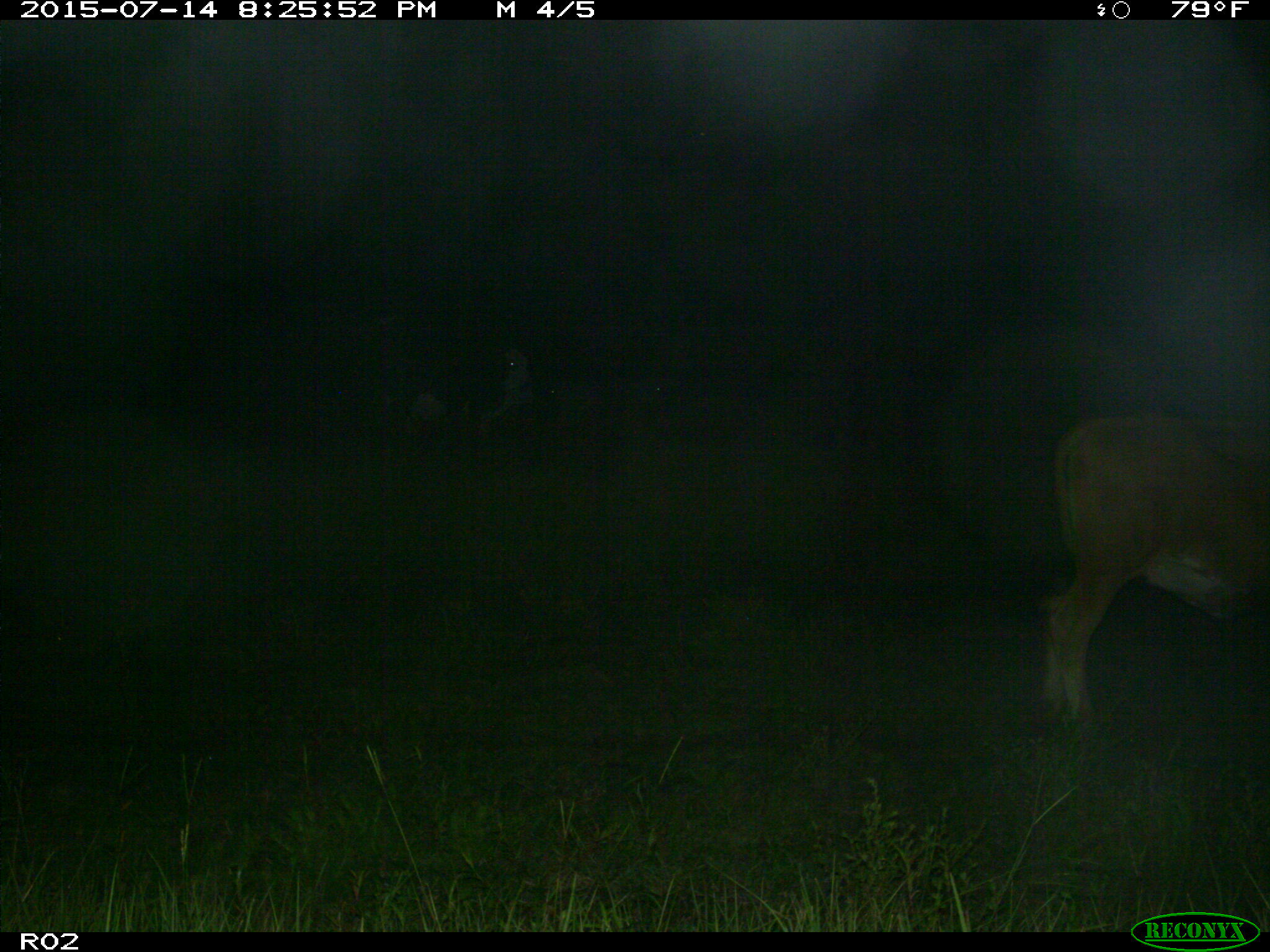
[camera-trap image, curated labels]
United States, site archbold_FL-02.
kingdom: Animalia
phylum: Chordata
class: Mammalia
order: Artiodactyla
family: Bovidae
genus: Bos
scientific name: Bos taurus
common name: domestic cow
Bos taurus (domestic cow).